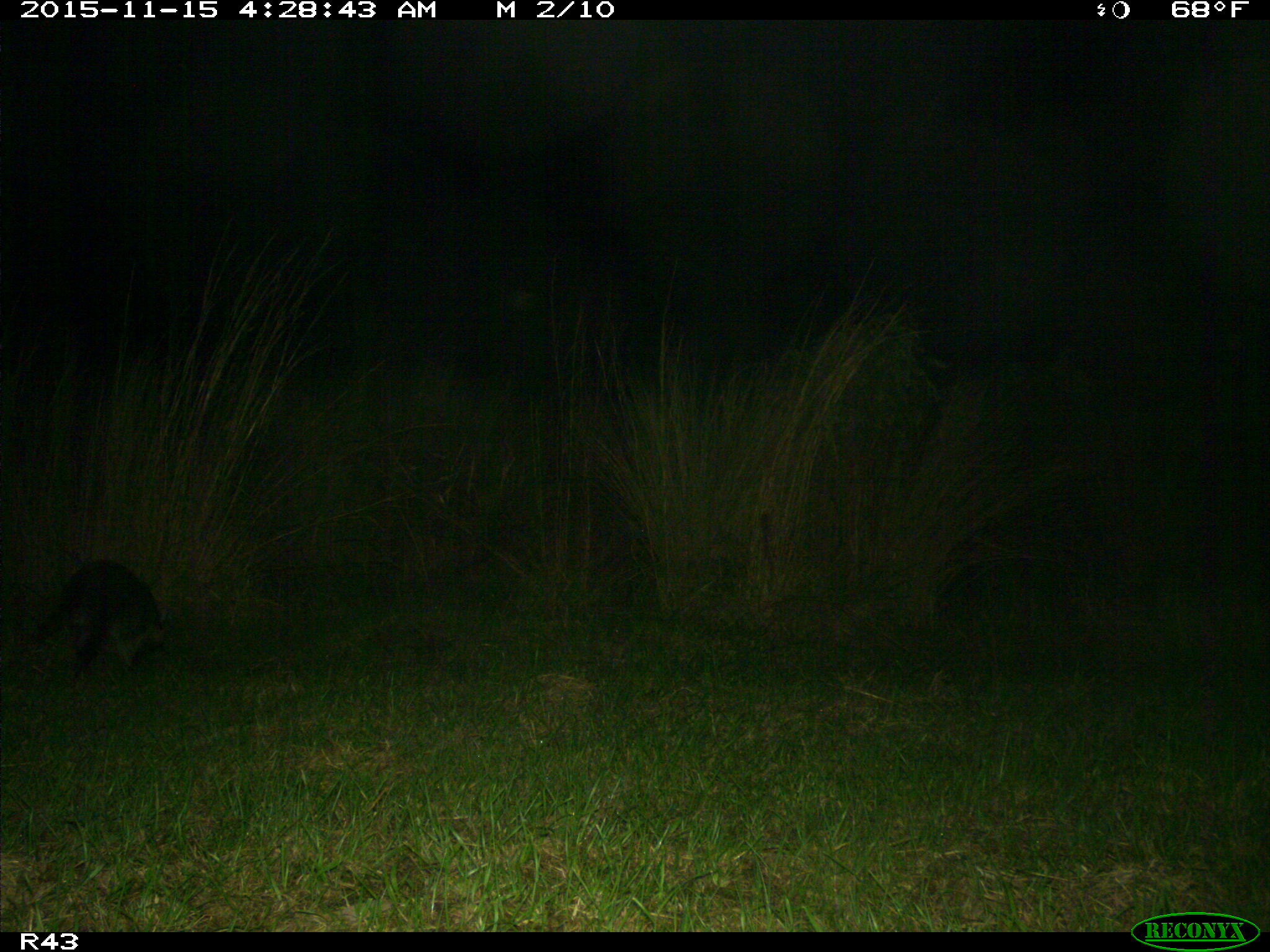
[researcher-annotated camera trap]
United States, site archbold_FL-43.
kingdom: Animalia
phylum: Chordata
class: Mammalia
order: Carnivora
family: Procyonidae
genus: Procyon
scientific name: Procyon lotor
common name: common raccoon